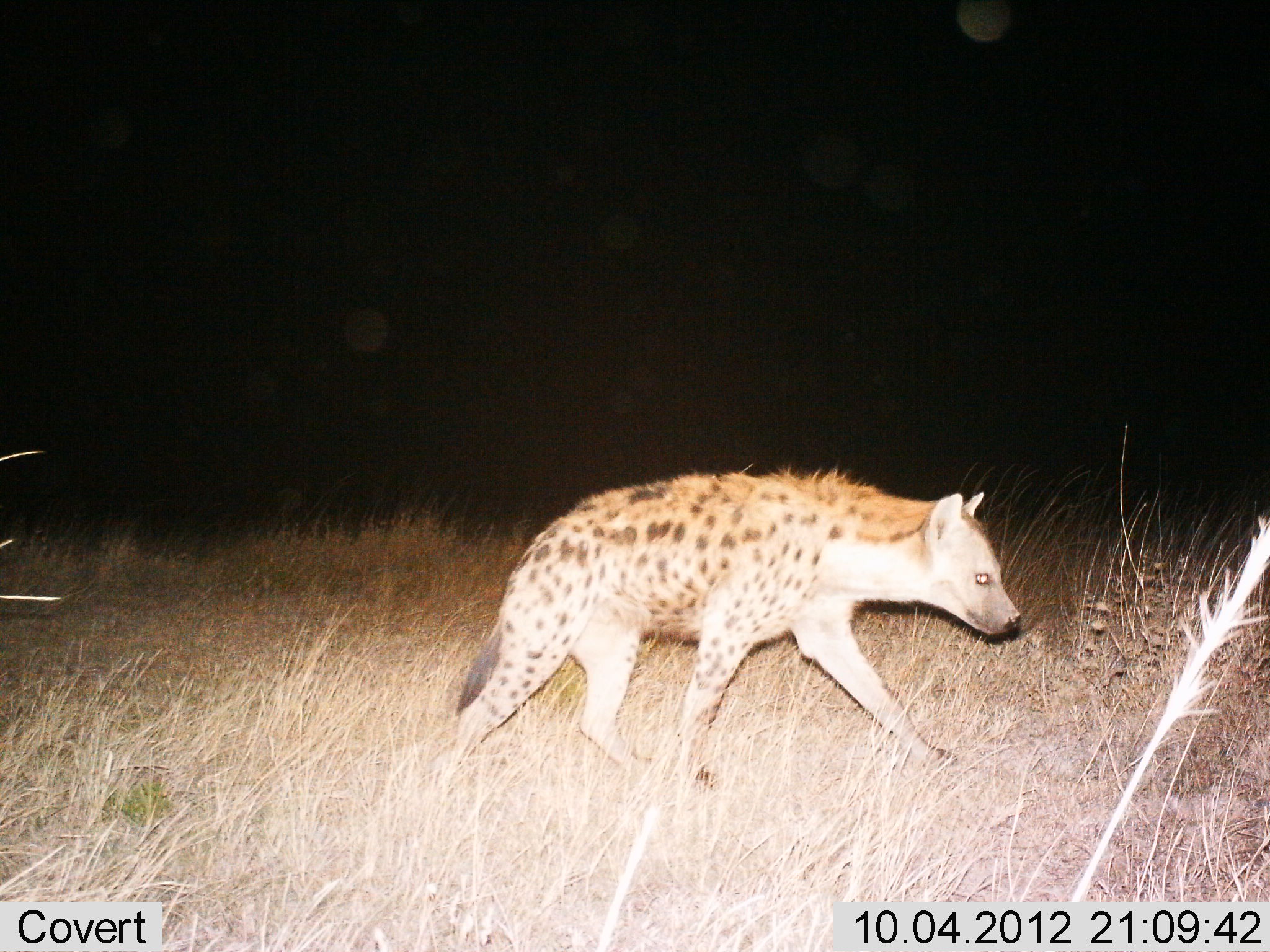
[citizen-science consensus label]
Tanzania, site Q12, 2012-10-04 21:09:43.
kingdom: Animalia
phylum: Chordata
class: Mammalia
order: Carnivora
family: Hyaenidae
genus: Crocuta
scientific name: Crocuta crocuta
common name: spotted hyena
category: hyenaspotted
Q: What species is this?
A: Hyenaspotted (spotted hyena) (Crocuta crocuta).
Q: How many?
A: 1.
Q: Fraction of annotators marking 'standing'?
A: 0%.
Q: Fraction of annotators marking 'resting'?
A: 0%.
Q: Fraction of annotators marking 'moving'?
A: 100%.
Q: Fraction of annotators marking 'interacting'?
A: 0%.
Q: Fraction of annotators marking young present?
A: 0%.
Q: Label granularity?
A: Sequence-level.